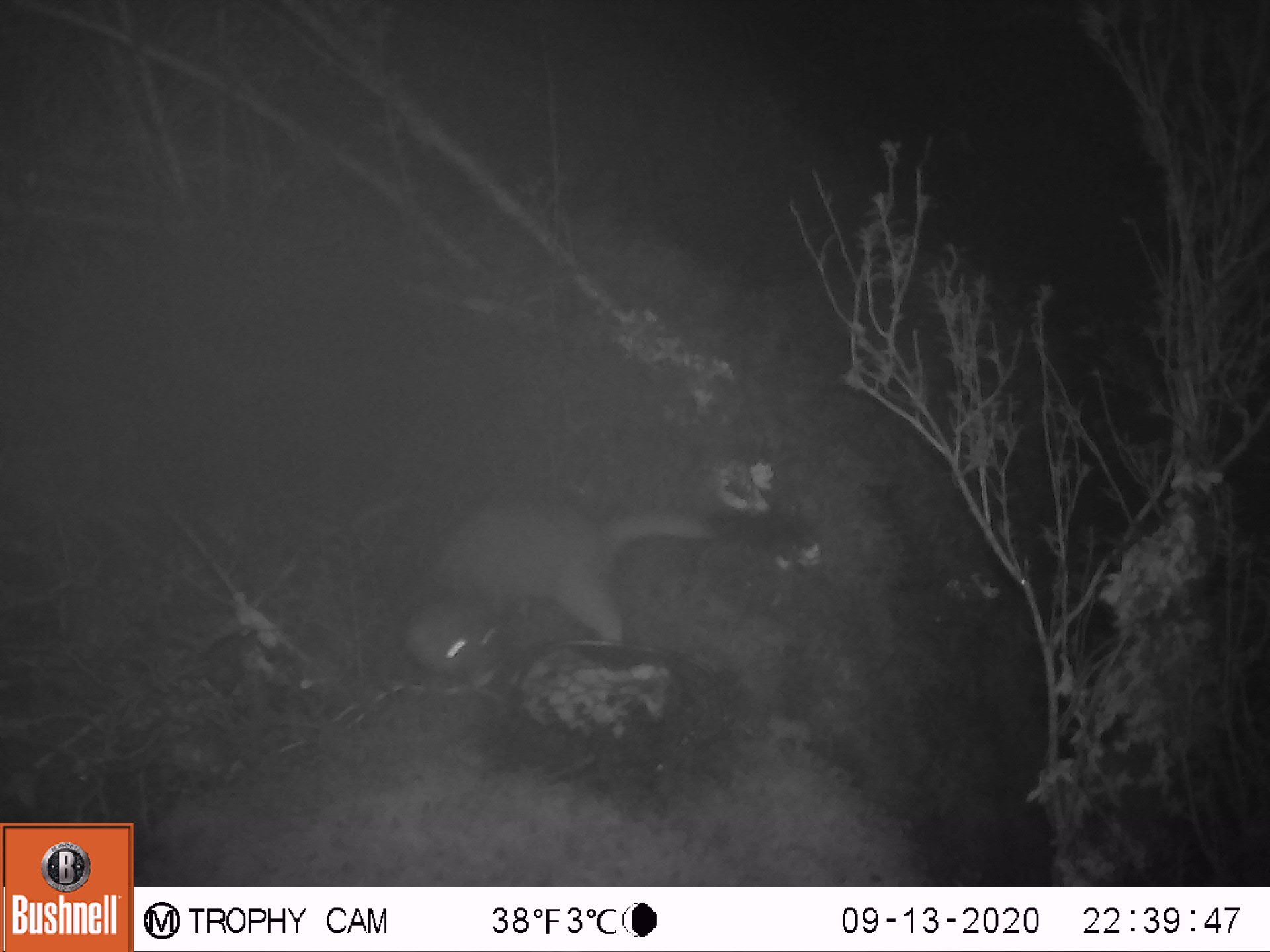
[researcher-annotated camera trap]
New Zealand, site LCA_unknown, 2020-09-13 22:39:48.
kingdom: Animalia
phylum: Chordata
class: Mammalia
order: Carnivora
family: Mustelidae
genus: Mustela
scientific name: Mustela erminea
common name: stoat